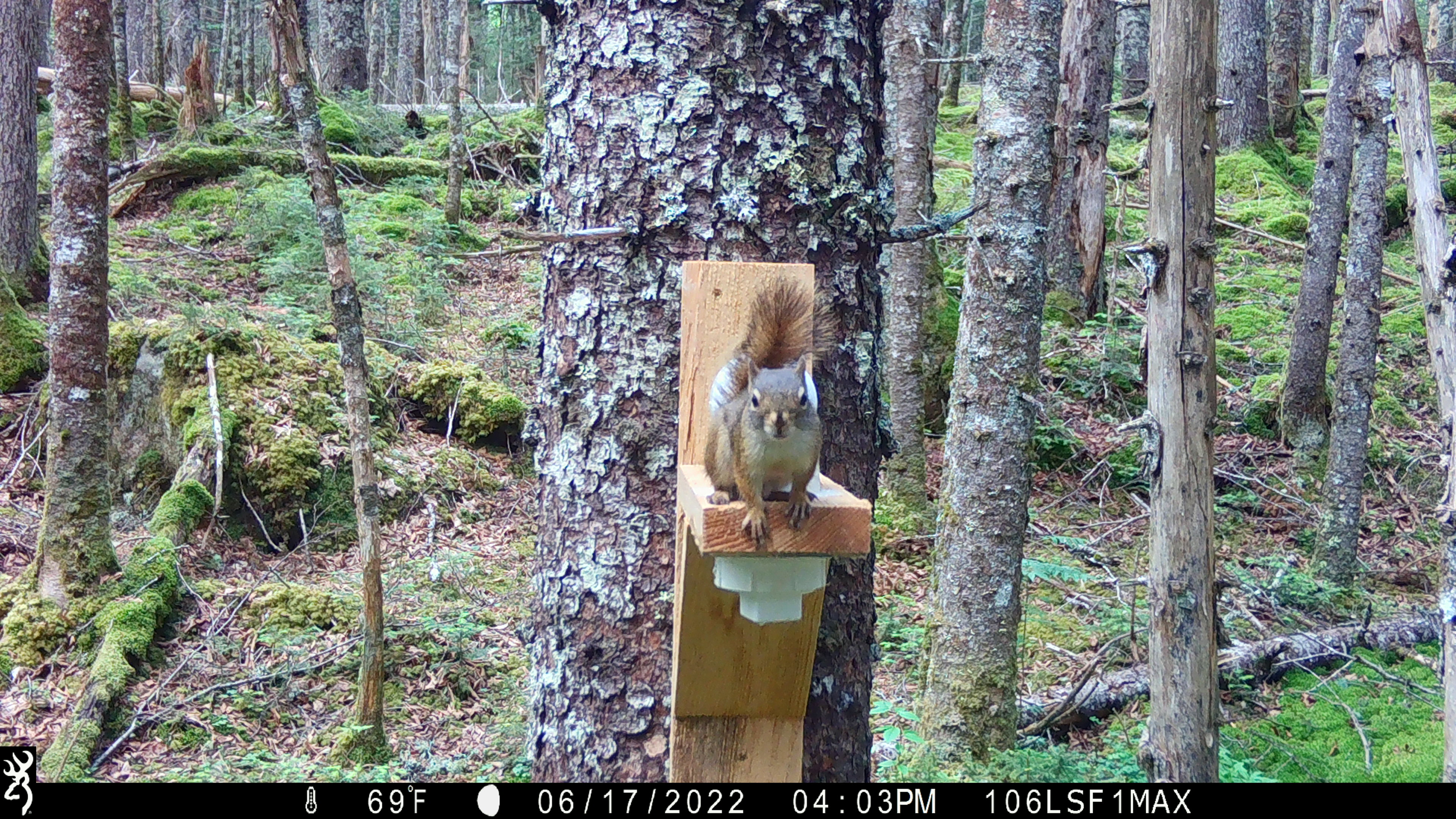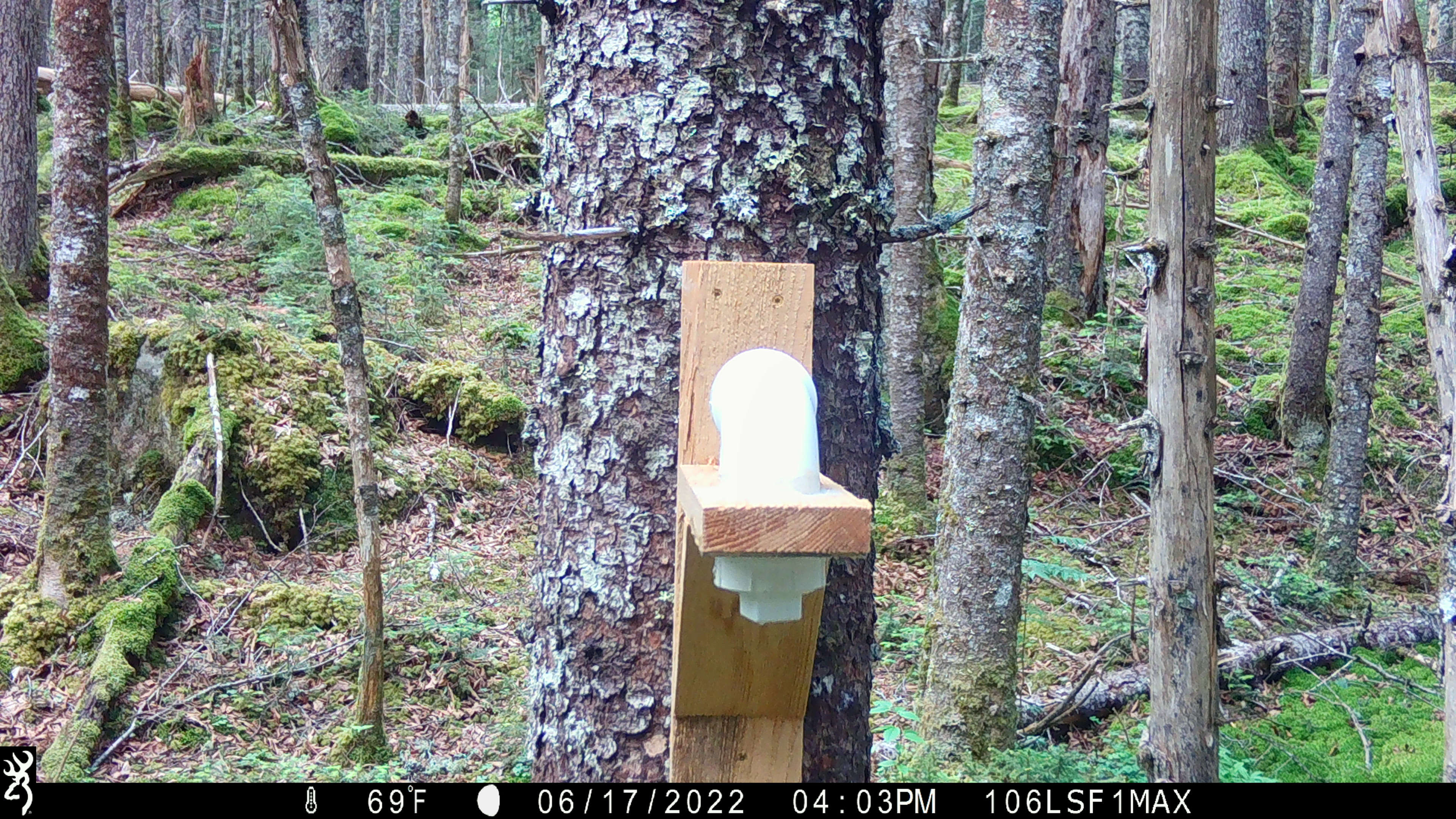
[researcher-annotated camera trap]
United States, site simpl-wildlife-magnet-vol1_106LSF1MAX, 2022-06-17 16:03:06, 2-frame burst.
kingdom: Animalia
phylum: Chordata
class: Mammalia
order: Rodentia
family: Sciuridae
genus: Tamiasciurus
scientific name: Tamiasciurus hudsonicus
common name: red squirrel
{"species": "red squirrel (Tamiasciurus hudsonicus)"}